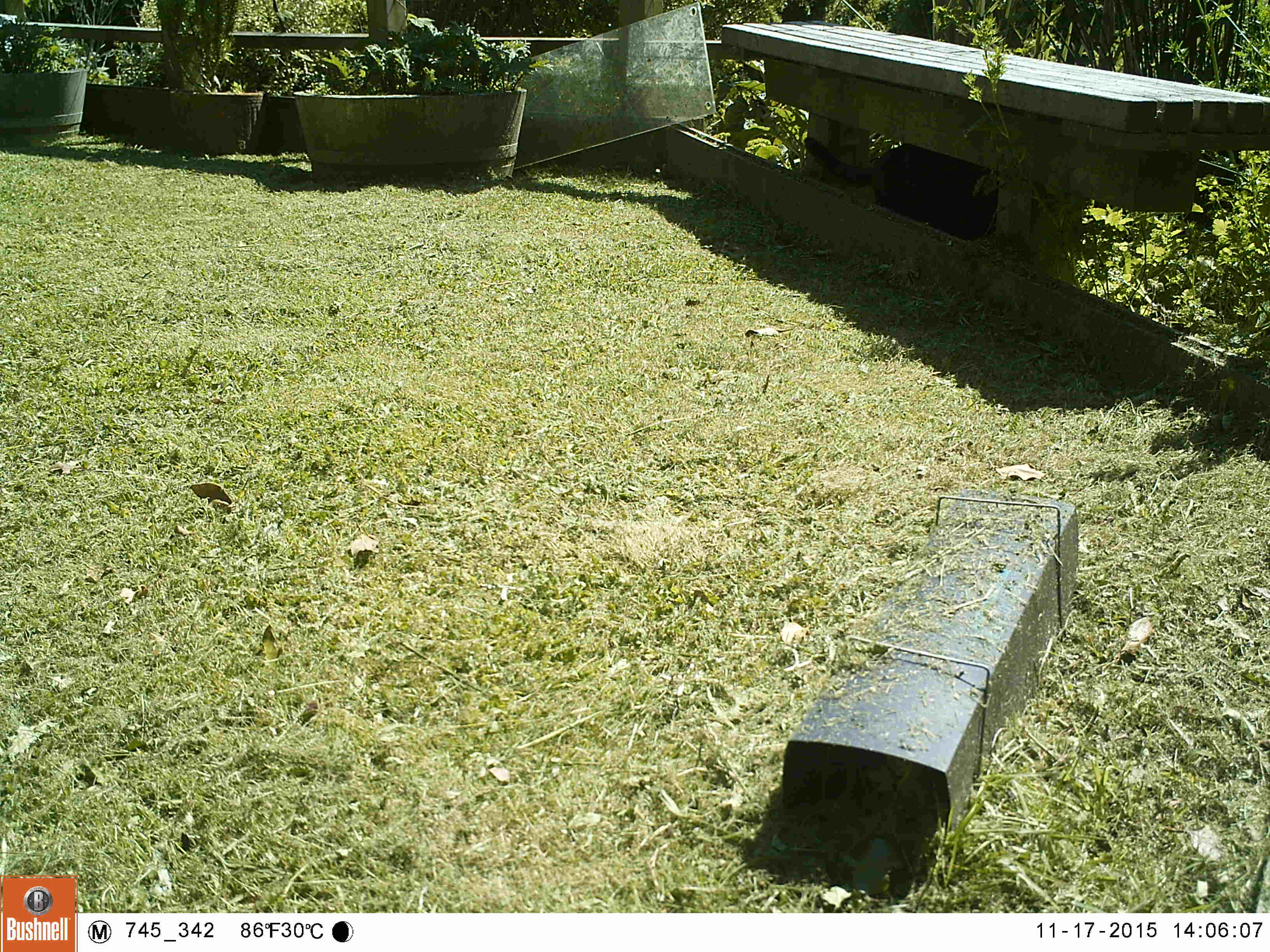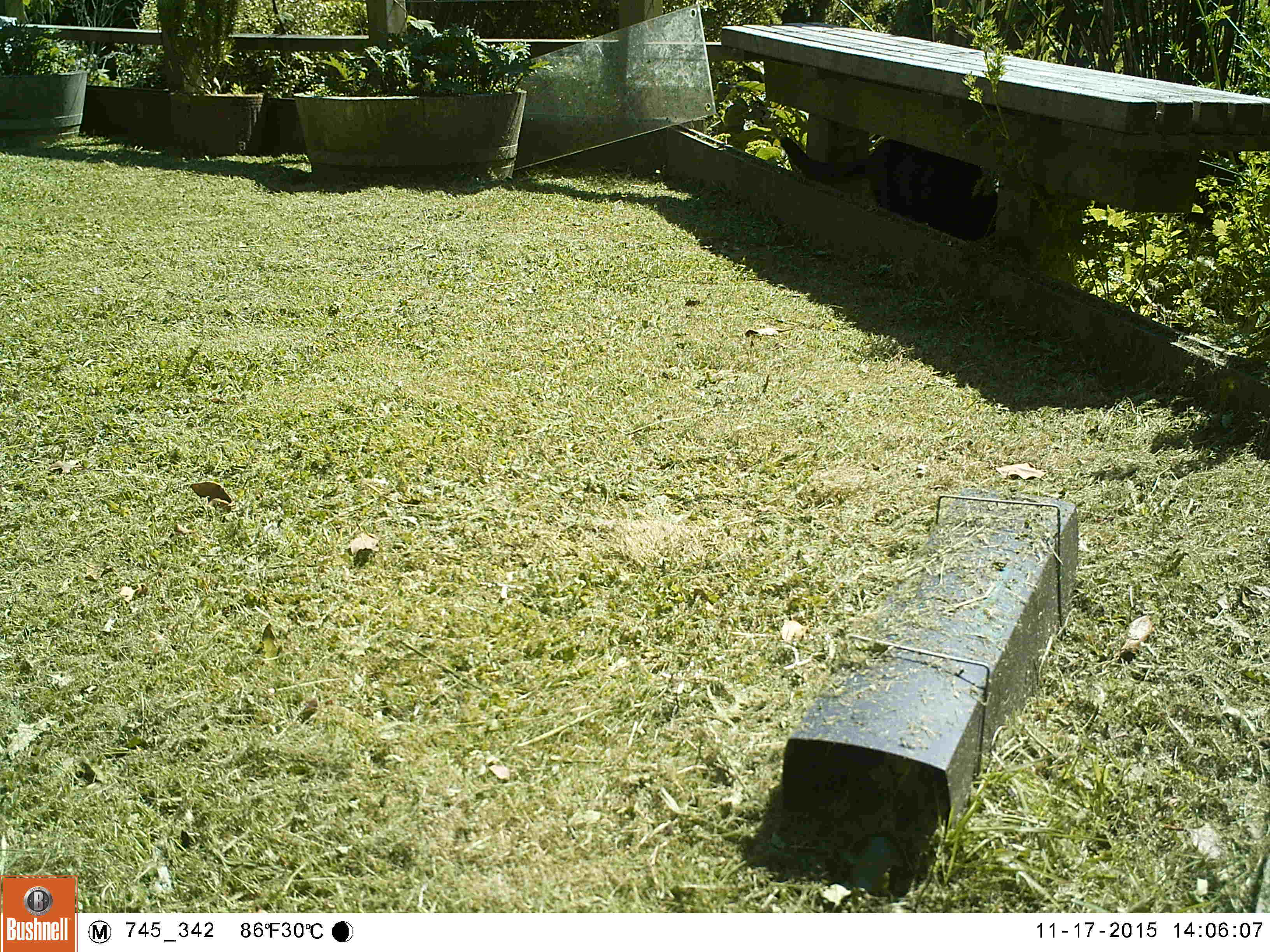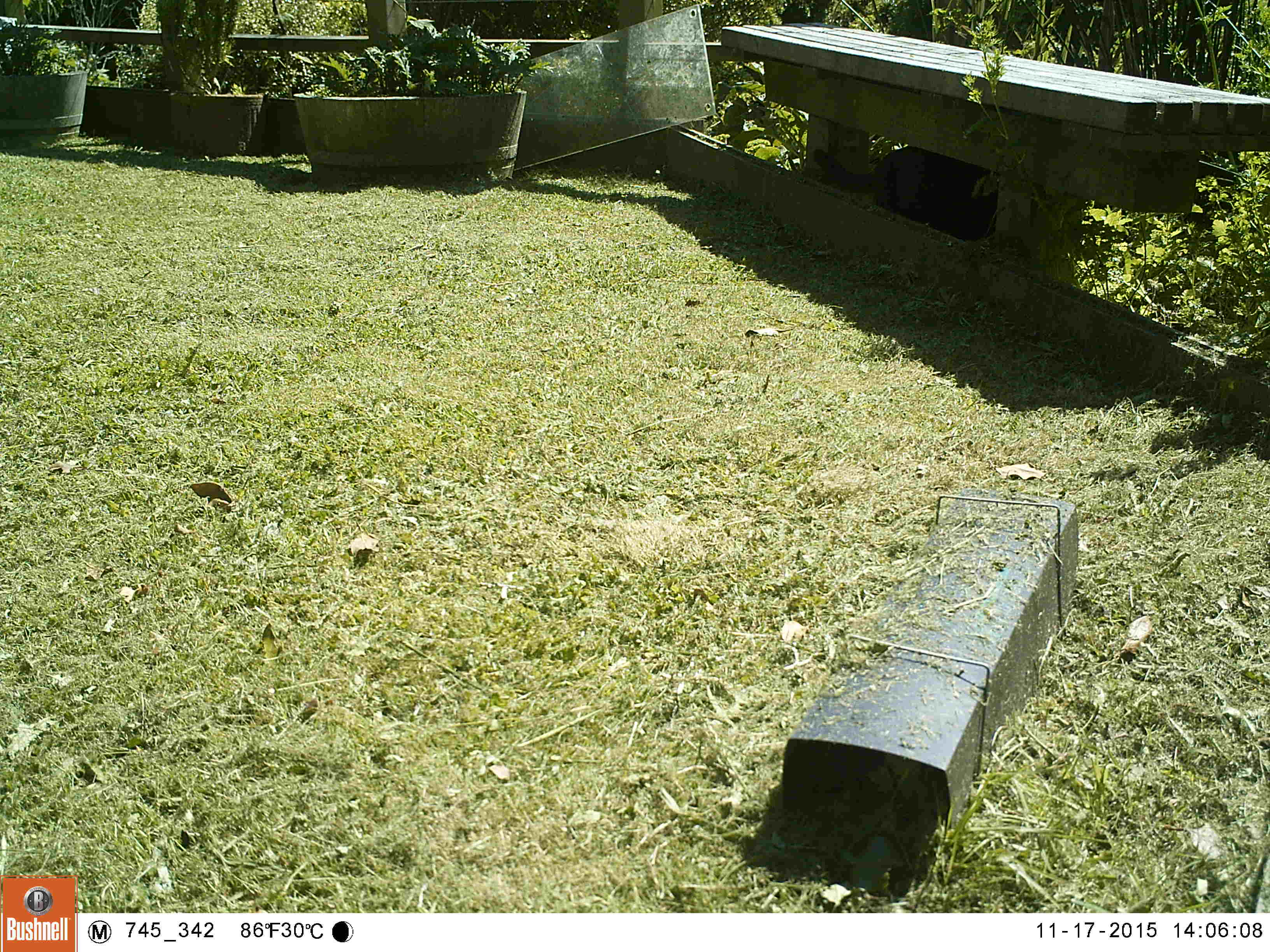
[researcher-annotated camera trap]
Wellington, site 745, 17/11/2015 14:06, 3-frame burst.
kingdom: Animalia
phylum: Chordata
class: Mammalia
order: Carnivora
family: Felidae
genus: Felis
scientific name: Felis catus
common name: cat